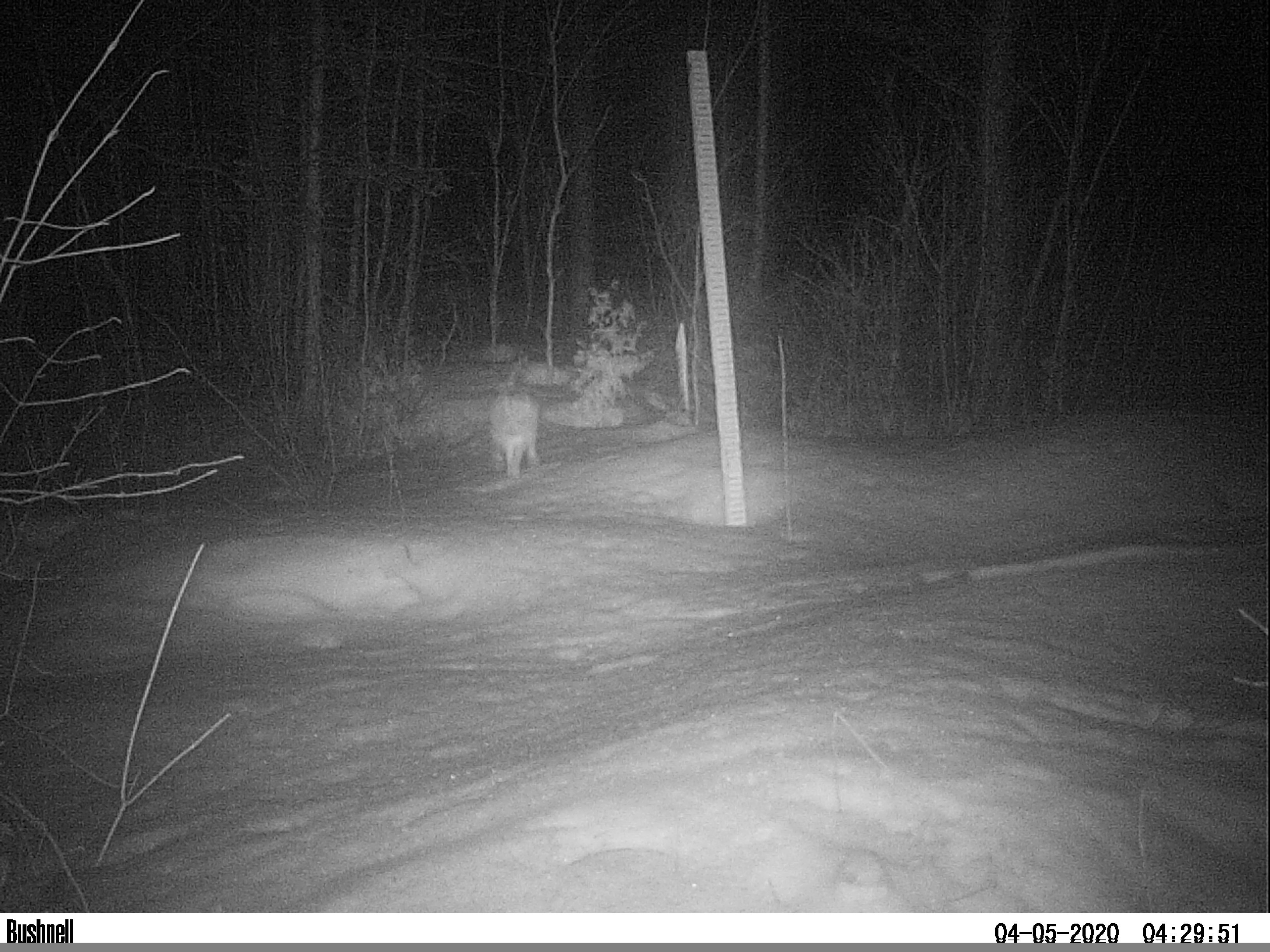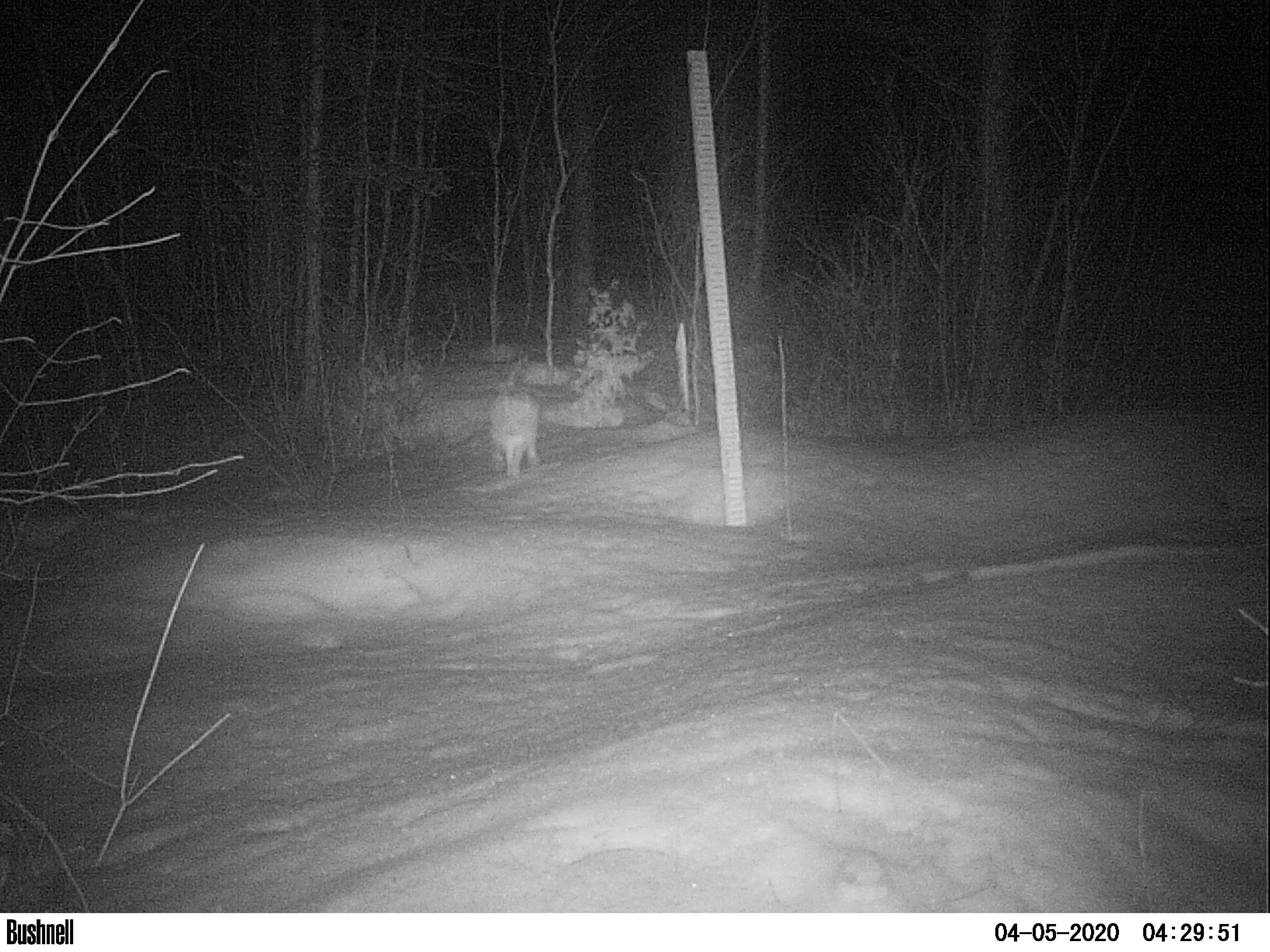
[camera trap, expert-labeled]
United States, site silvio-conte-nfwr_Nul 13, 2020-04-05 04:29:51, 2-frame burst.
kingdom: Animalia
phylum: Chordata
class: Mammalia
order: Lagomorpha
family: Leporidae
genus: Lepus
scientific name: Lepus americanus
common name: snowshoe hare